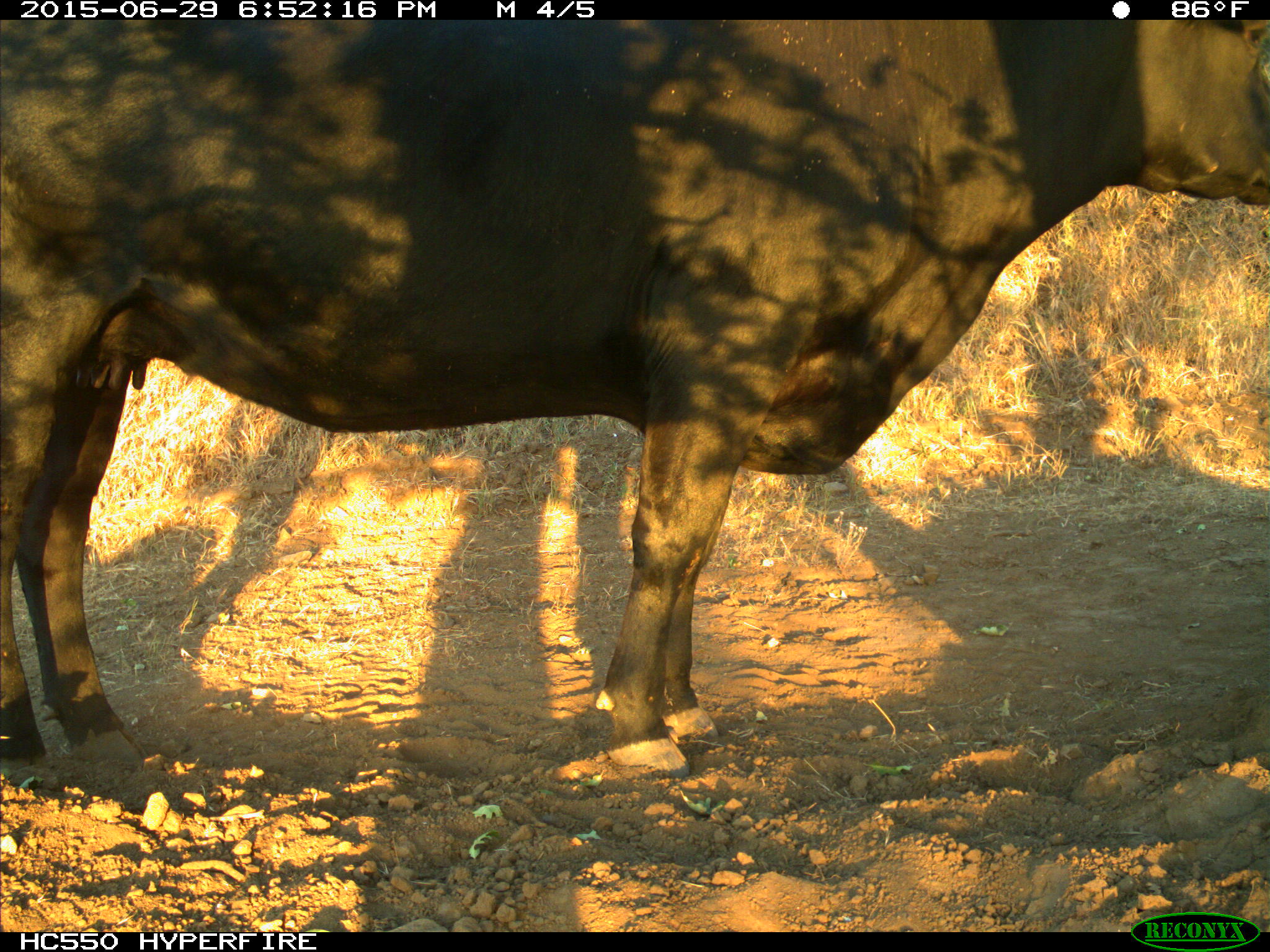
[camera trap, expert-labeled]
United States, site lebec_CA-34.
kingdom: Animalia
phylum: Chordata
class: Mammalia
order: Artiodactyla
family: Bovidae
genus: Bos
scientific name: Bos taurus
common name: domestic cow